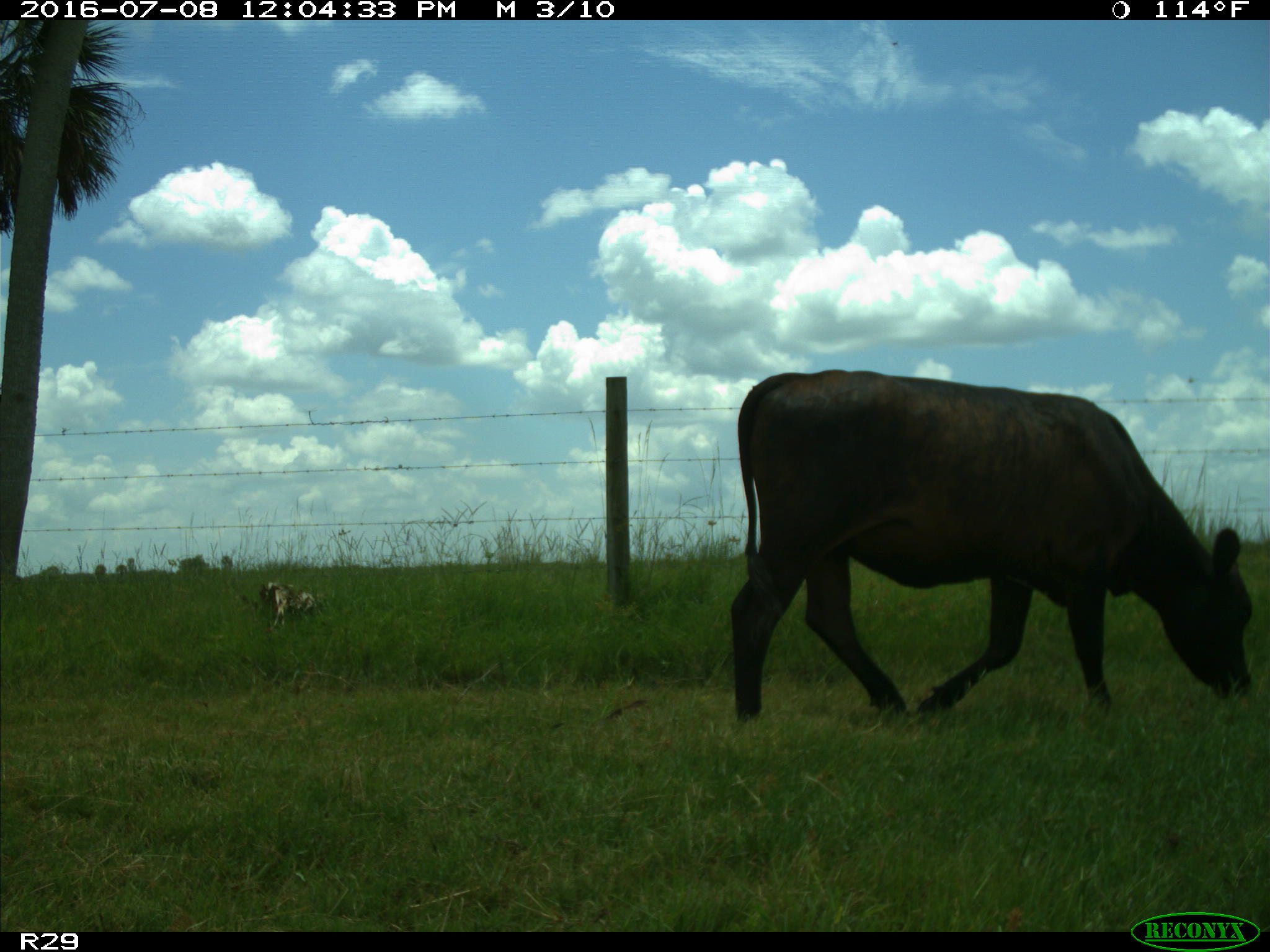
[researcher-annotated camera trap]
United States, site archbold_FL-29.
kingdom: Animalia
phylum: Chordata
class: Mammalia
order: Artiodactyla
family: Bovidae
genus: Bos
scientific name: Bos taurus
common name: domestic cow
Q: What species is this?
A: Bos taurus (domestic cow).